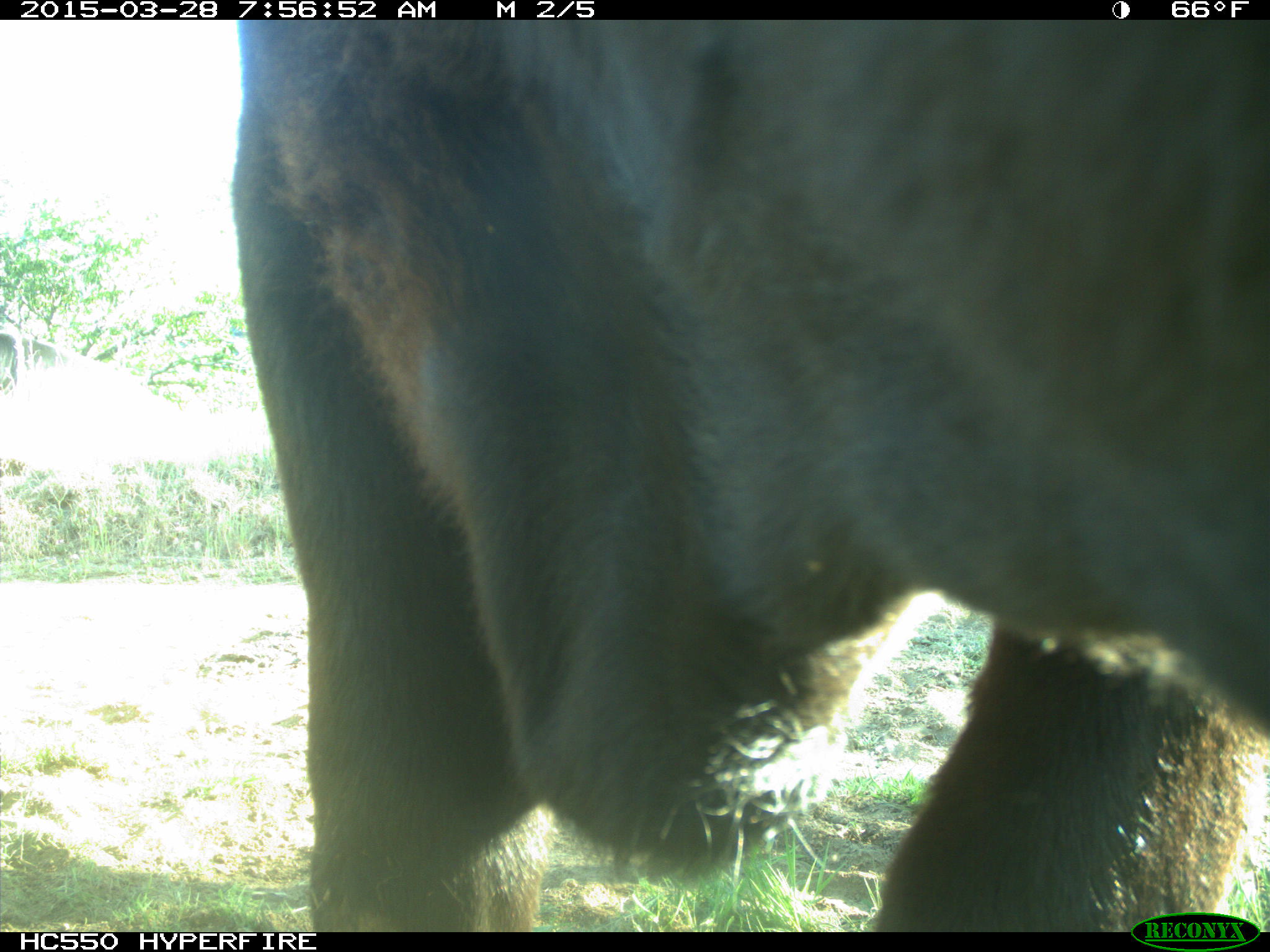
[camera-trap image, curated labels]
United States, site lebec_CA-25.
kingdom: Animalia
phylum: Chordata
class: Mammalia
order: Artiodactyla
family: Bovidae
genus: Bos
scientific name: Bos taurus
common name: domestic cow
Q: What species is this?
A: Bos taurus (domestic cow).